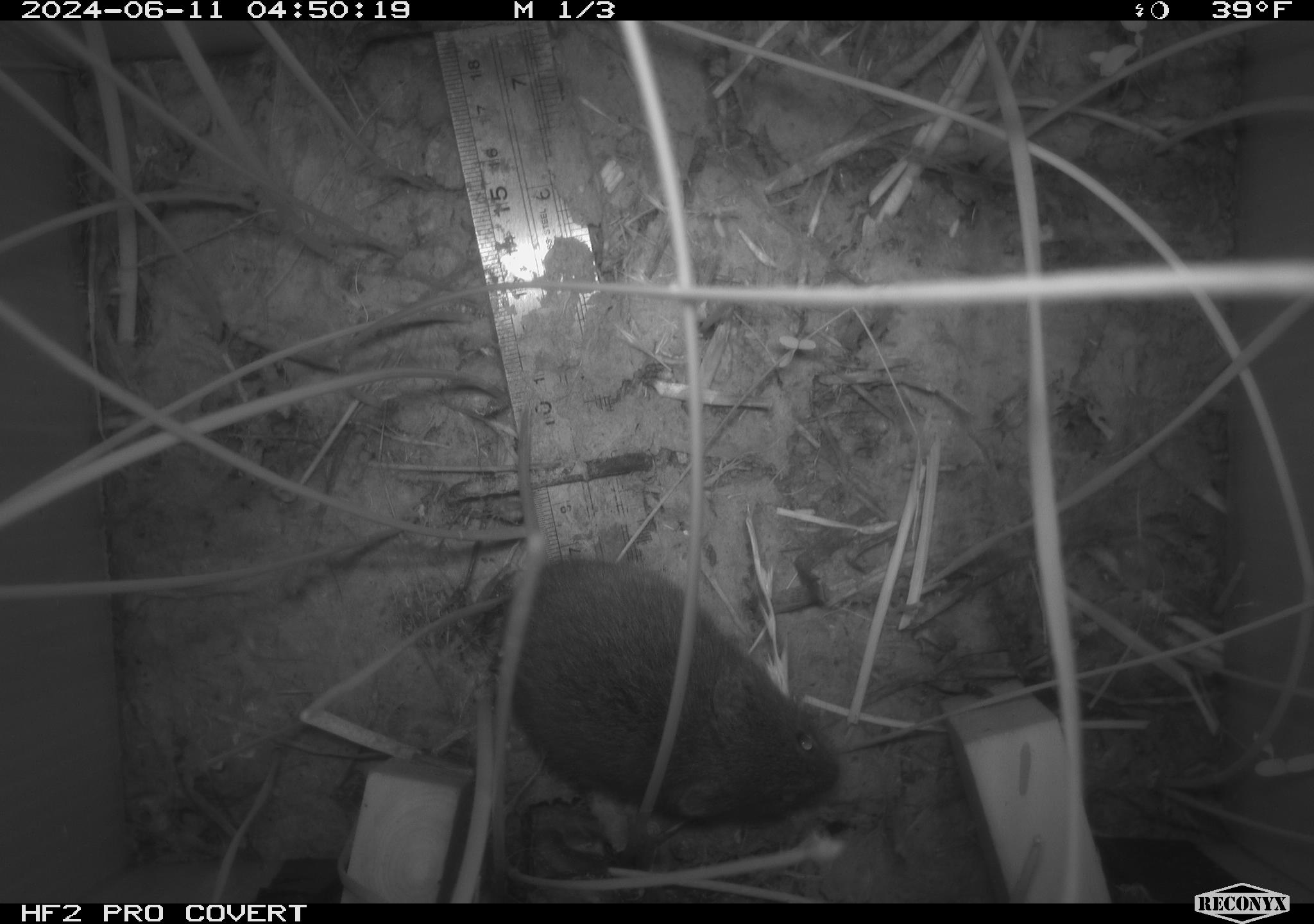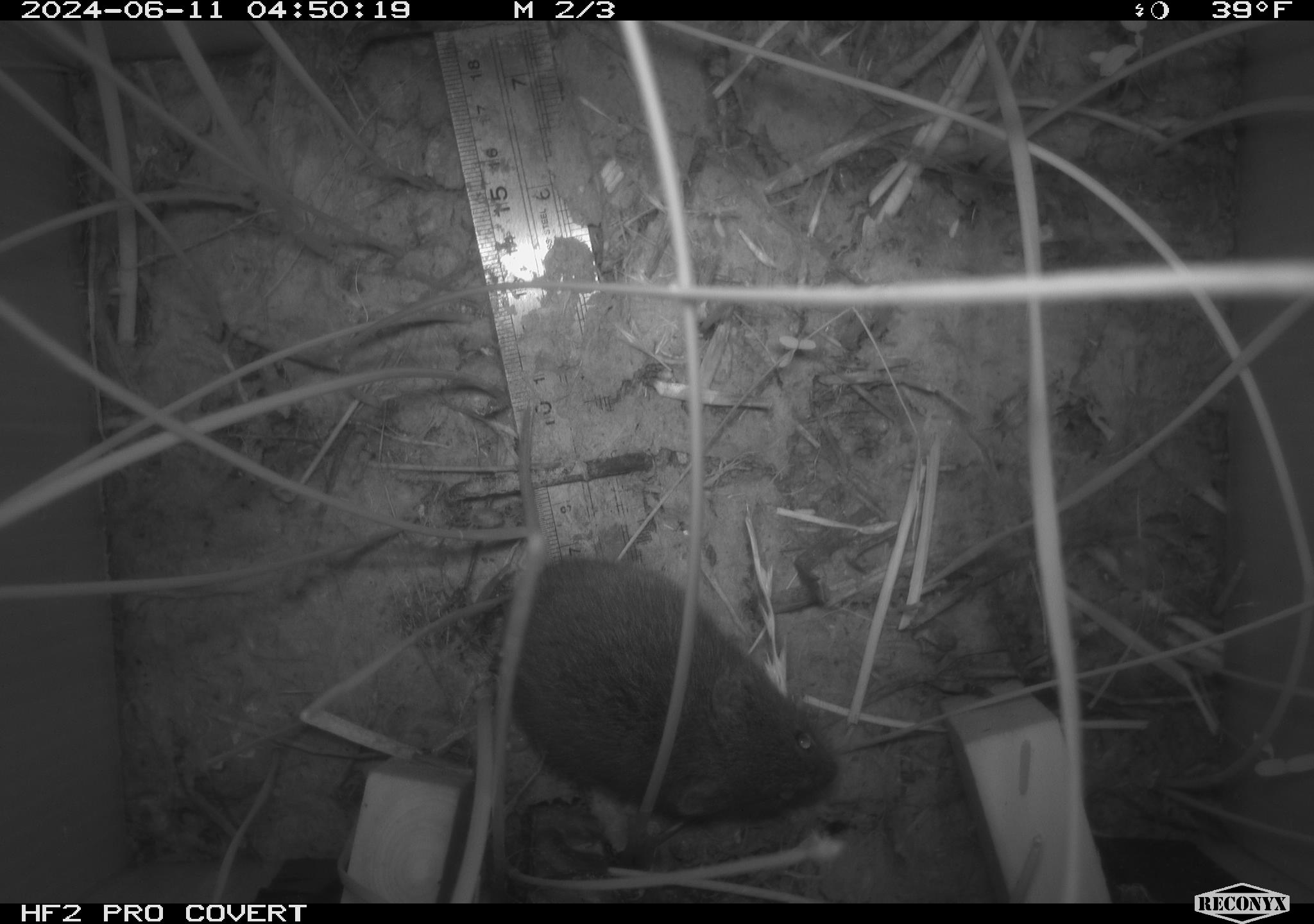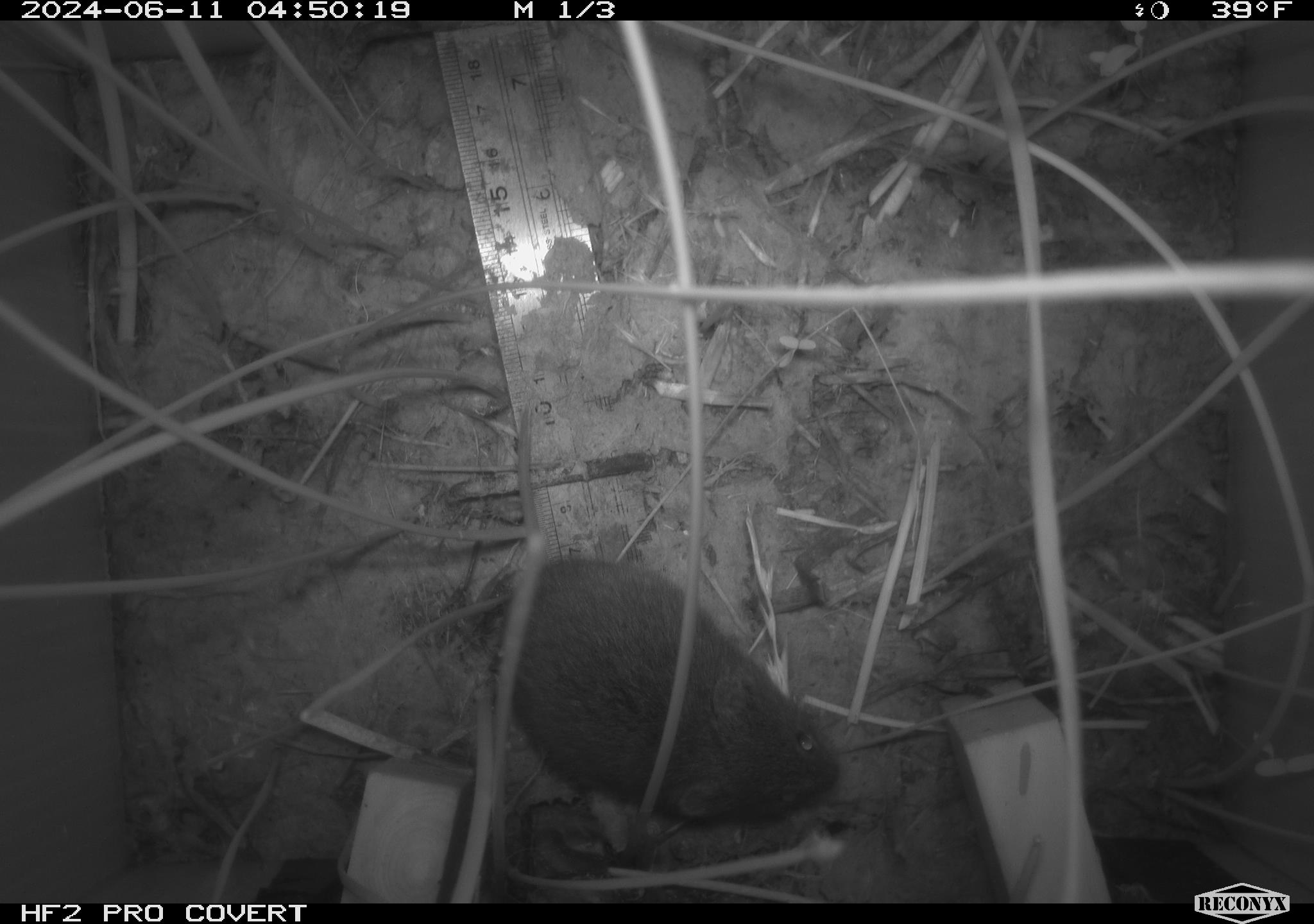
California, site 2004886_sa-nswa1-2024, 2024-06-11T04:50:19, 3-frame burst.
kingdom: Animalia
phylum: Chordata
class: Mammalia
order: Rodentia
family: Cricetidae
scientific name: Arvicolinae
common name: voles, lemmings, and muskrats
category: arvicolinae subfamily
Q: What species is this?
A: Arvicolinae subfamily (voles, lemmings, and muskrats) (Arvicolinae).